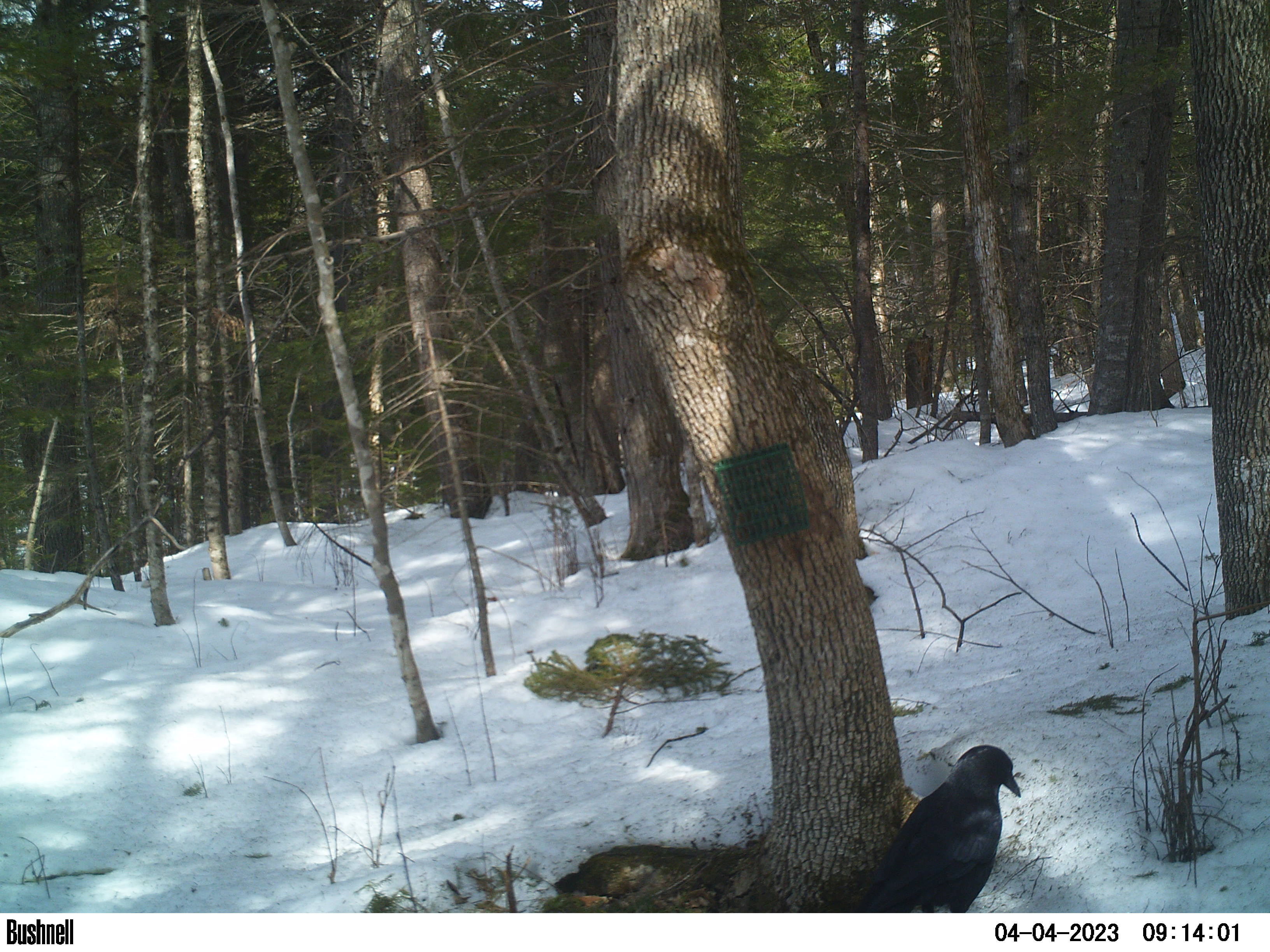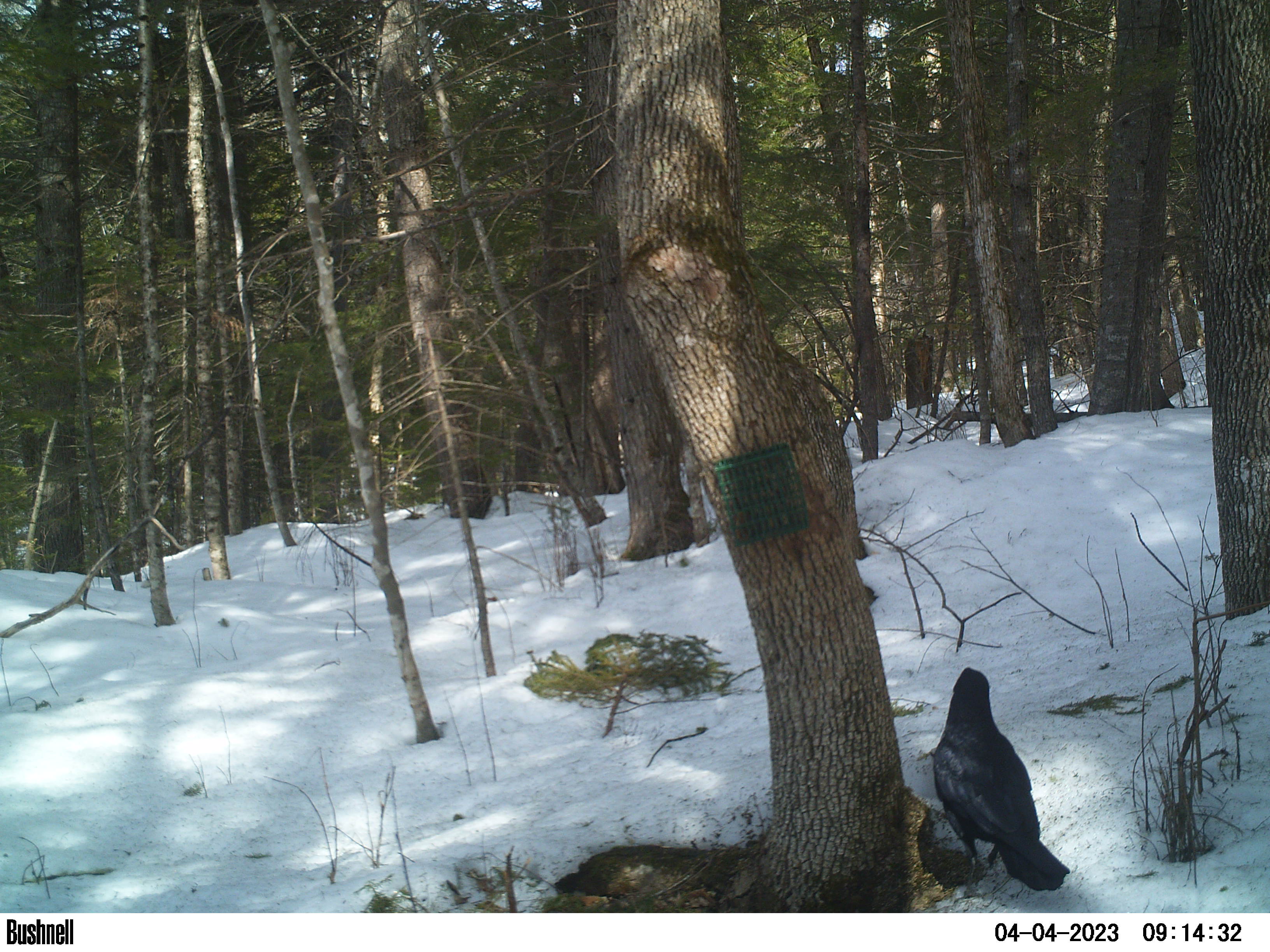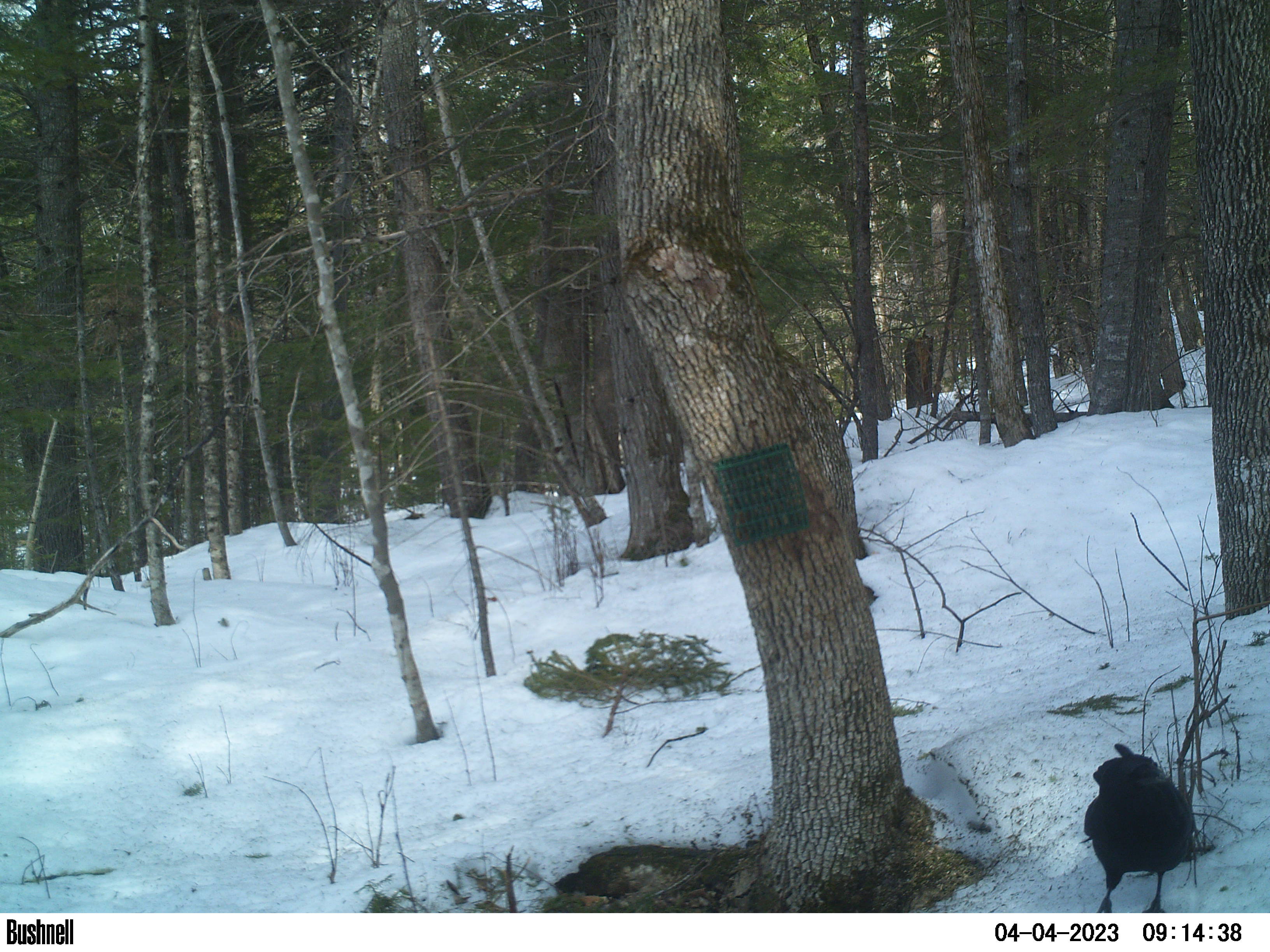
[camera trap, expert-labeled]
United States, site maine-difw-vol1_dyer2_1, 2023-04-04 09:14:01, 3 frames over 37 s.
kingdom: Animalia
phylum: Chordata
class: Aves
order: Passeriformes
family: Corvidae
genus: Corvus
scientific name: Corvus brachyrhynchos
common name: american crow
American crow (Corvus brachyrhynchos).